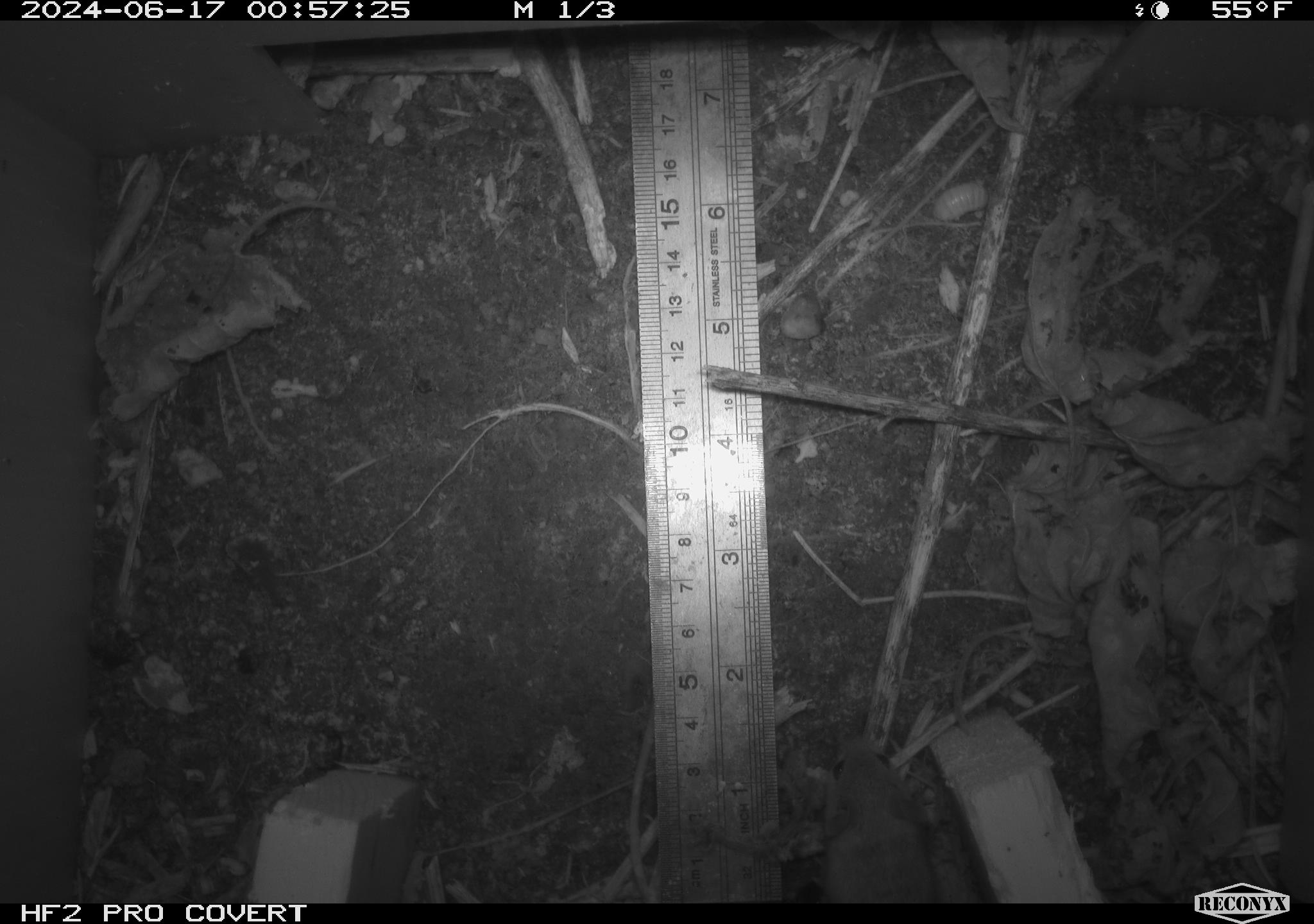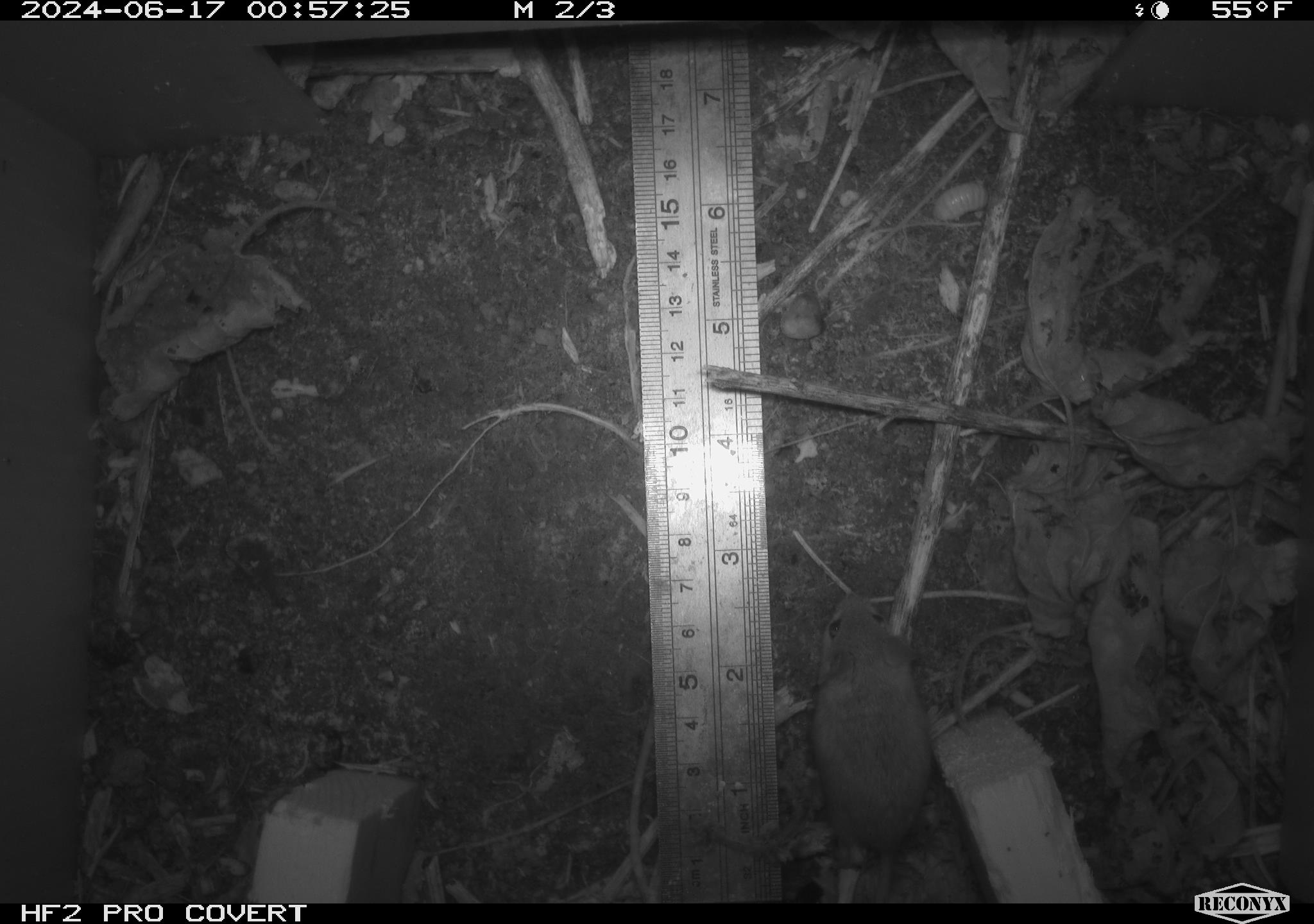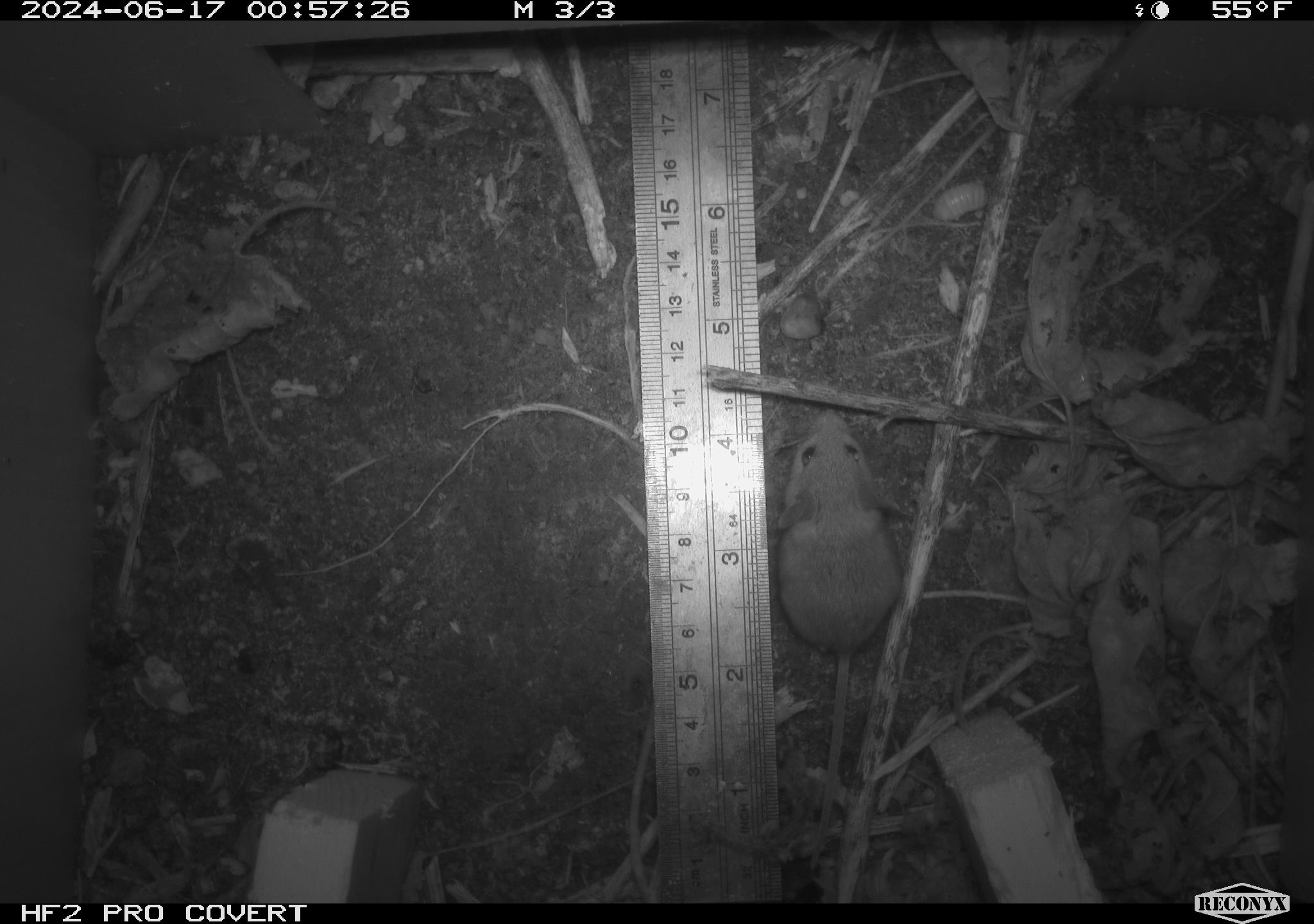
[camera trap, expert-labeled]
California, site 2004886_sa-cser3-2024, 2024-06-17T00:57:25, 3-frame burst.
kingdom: Animalia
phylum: Chordata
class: Mammalia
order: Rodentia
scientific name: Rodentia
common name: rodent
Rodent (Rodentia).